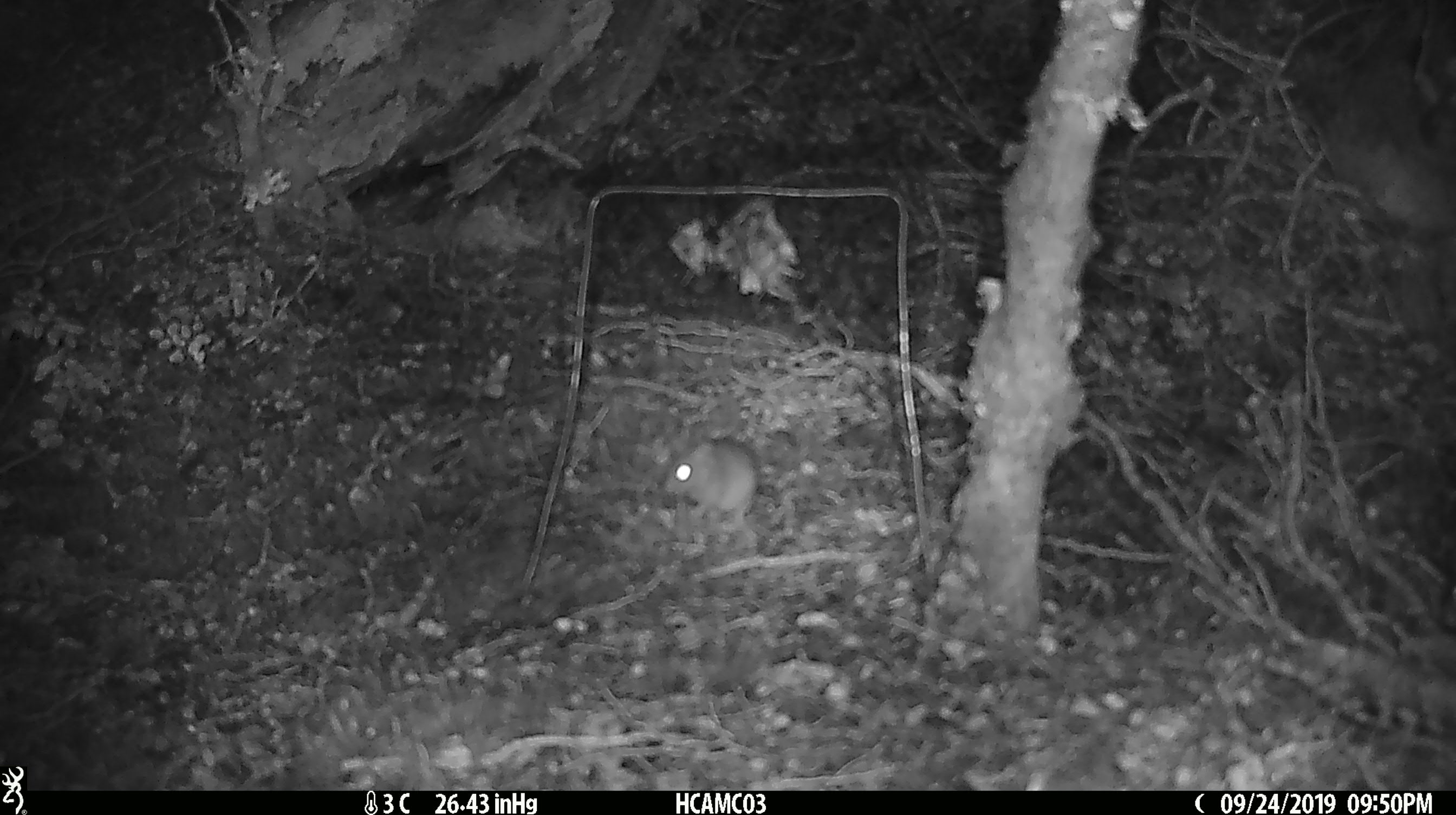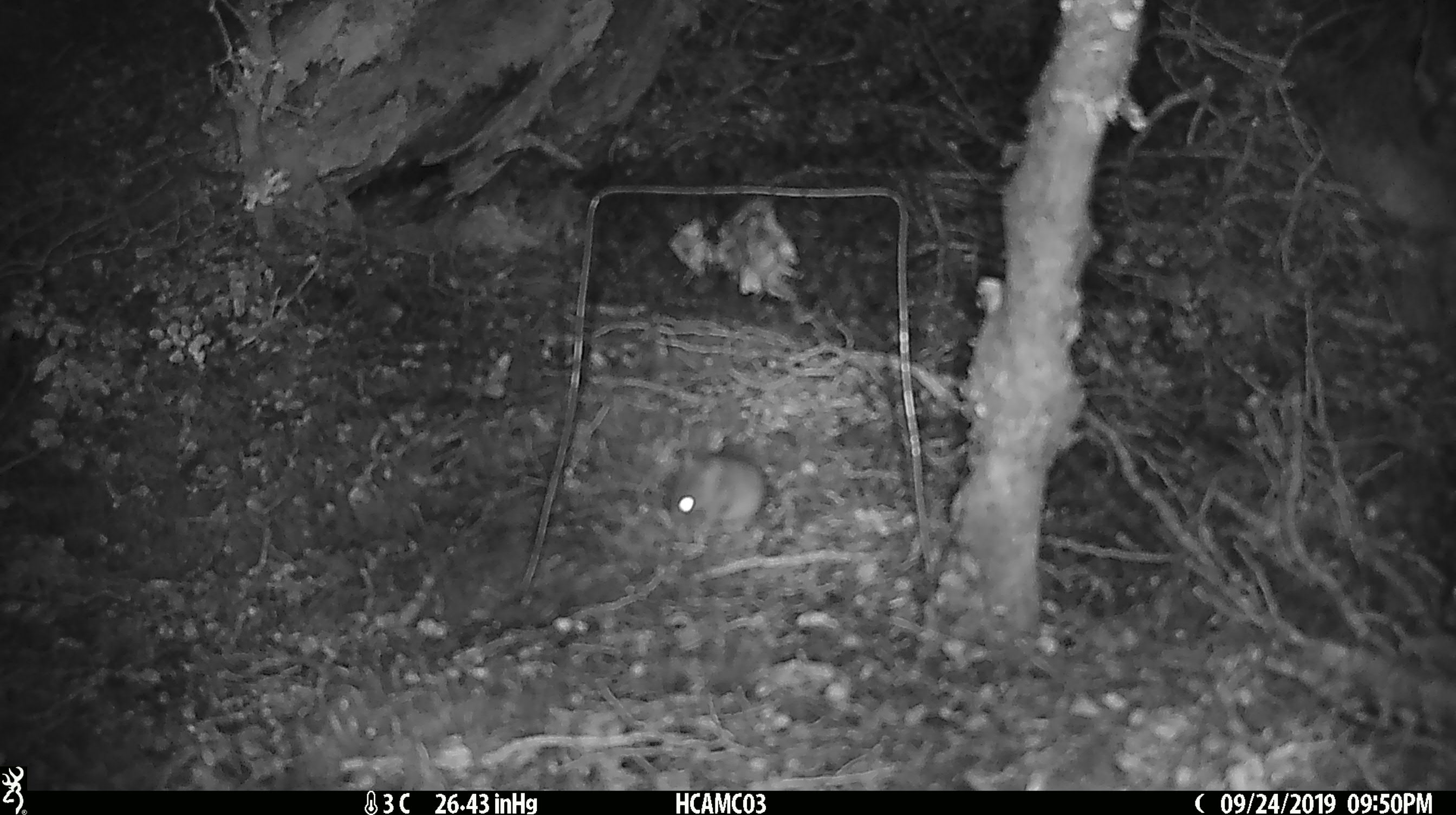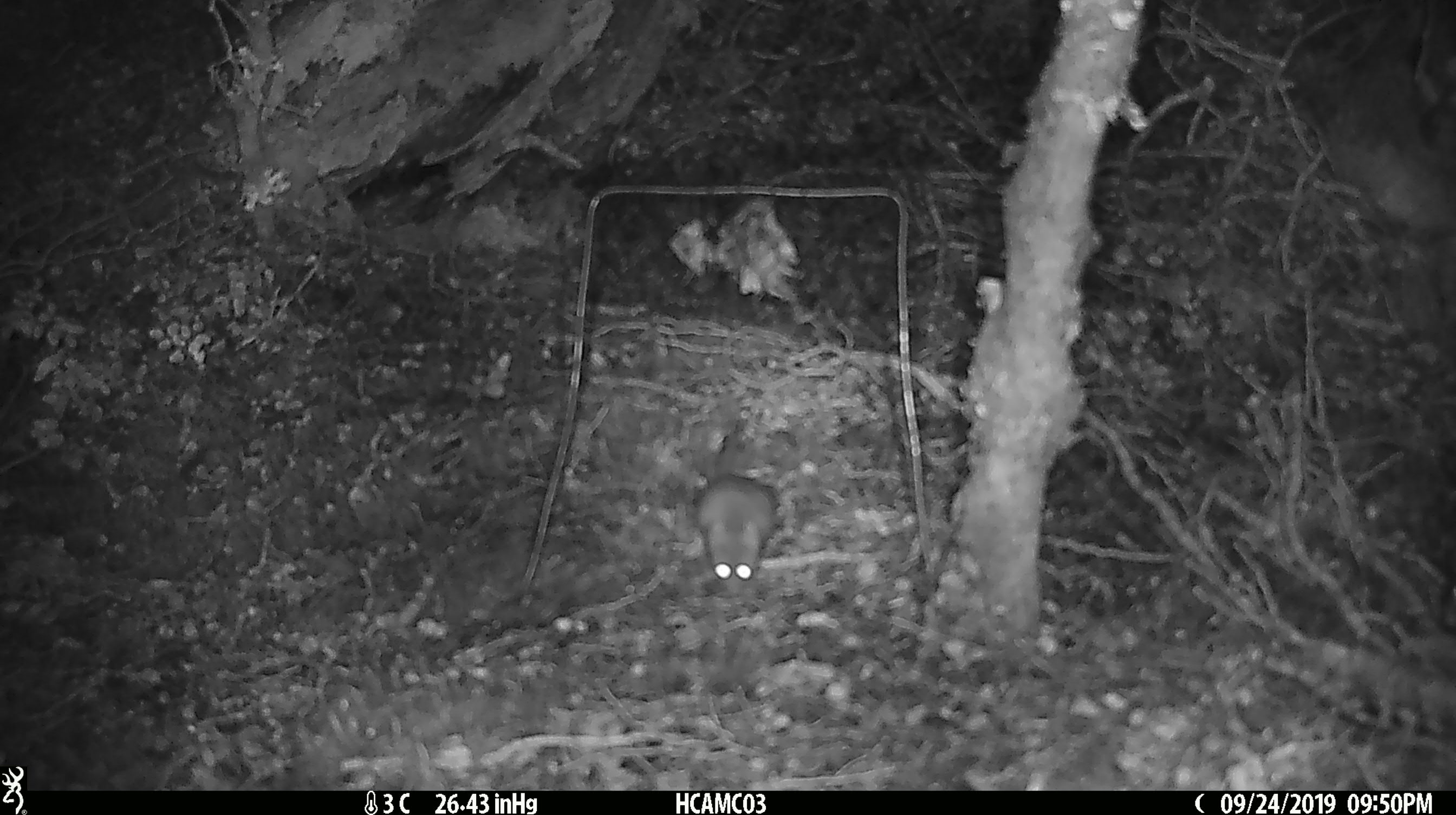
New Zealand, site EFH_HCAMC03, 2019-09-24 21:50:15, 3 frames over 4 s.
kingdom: Animalia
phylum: Chordata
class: Mammalia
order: Rodentia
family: Muridae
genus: Mus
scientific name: Mus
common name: mouse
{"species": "mouse (Mus)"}